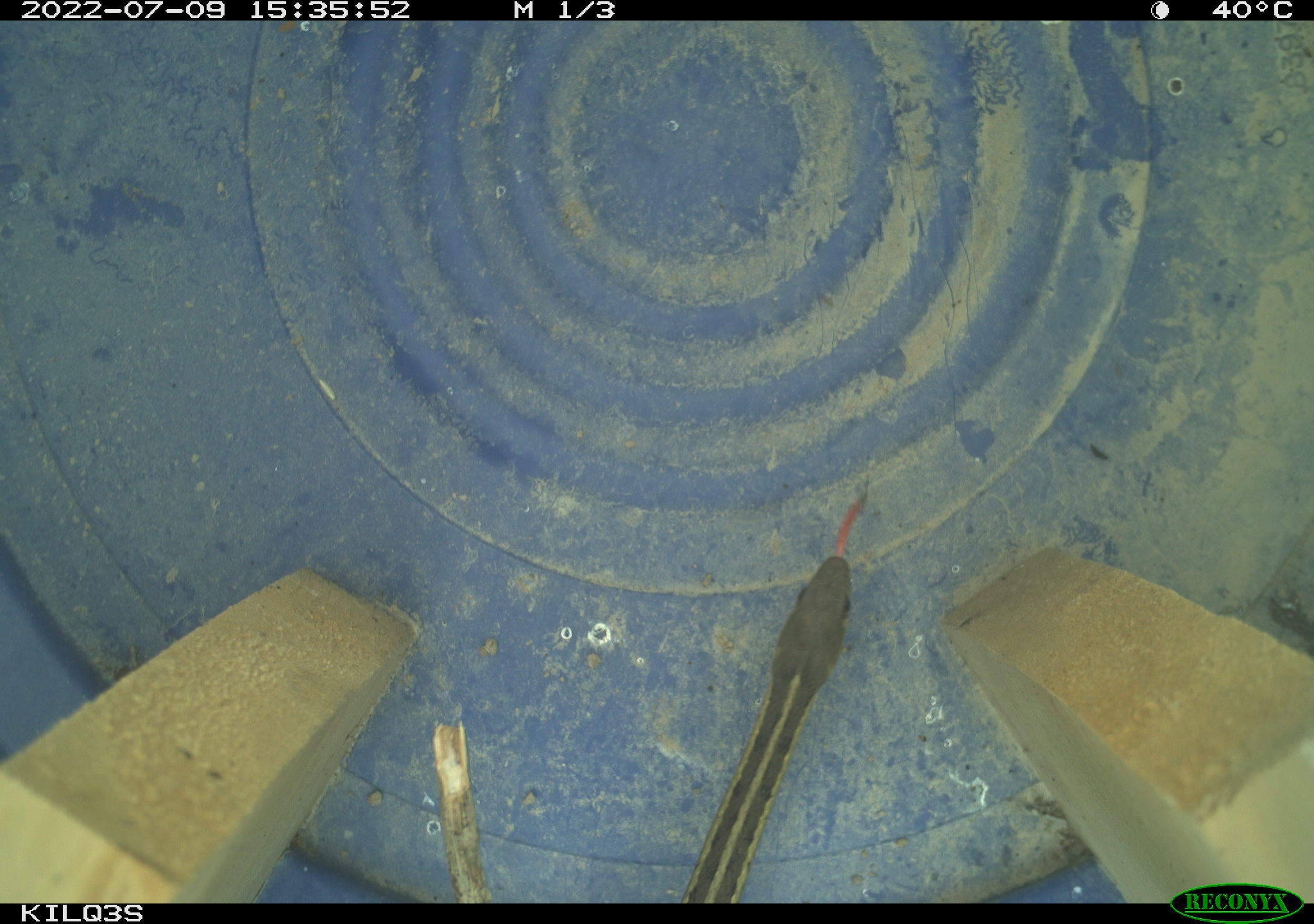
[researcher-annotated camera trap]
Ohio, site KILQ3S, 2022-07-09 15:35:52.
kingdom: Animalia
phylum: Chordata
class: Reptilia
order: Squamata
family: Colubridae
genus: Thamnophis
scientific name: Thamnophis sirtalis sirtalis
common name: eastern gartersnake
Eastern gartersnake (Thamnophis sirtalis sirtalis).